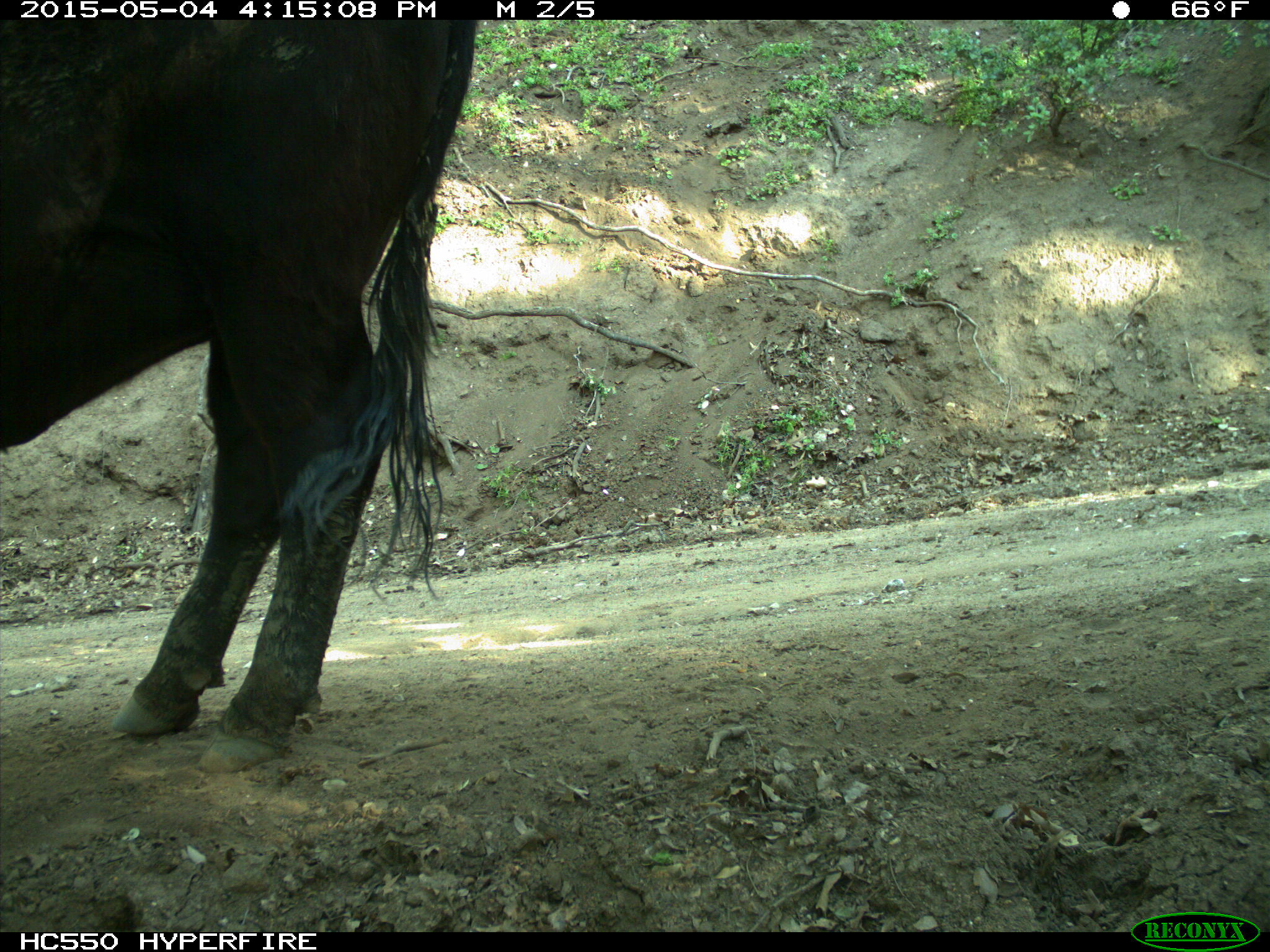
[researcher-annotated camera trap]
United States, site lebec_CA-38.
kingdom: Animalia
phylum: Chordata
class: Mammalia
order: Artiodactyla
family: Bovidae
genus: Bos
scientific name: Bos taurus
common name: domestic cow